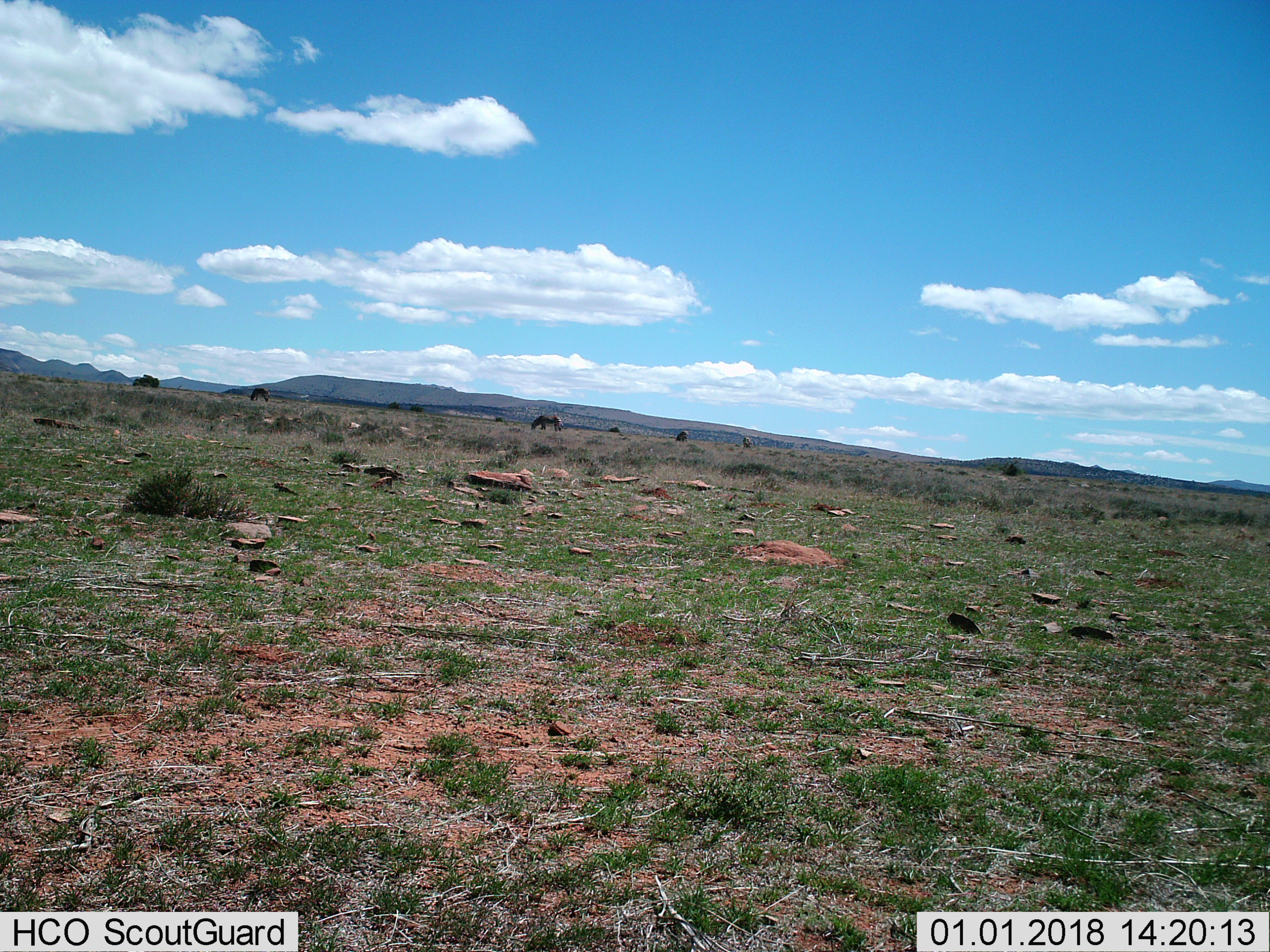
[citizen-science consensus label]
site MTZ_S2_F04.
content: unidentified animal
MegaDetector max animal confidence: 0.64